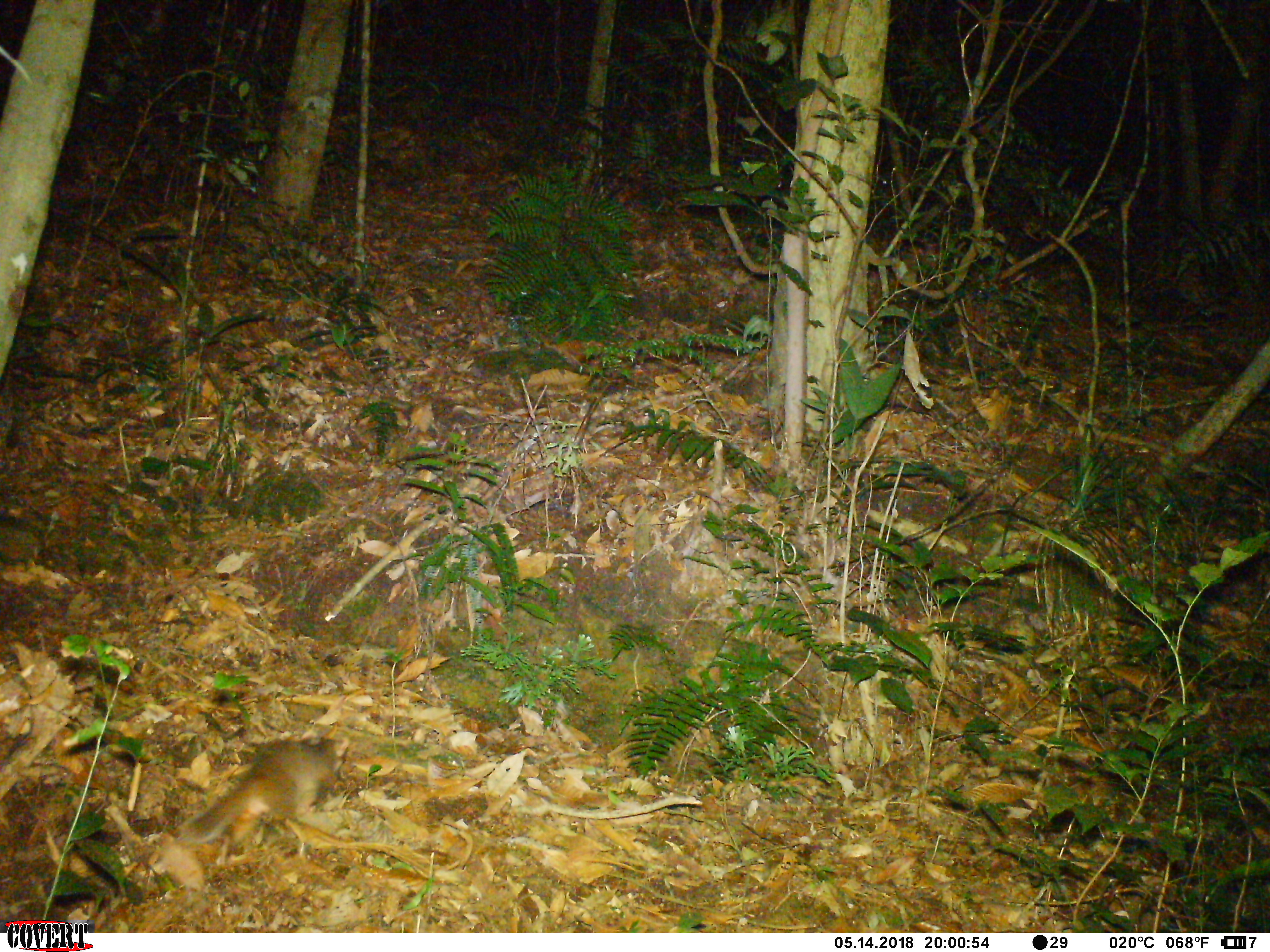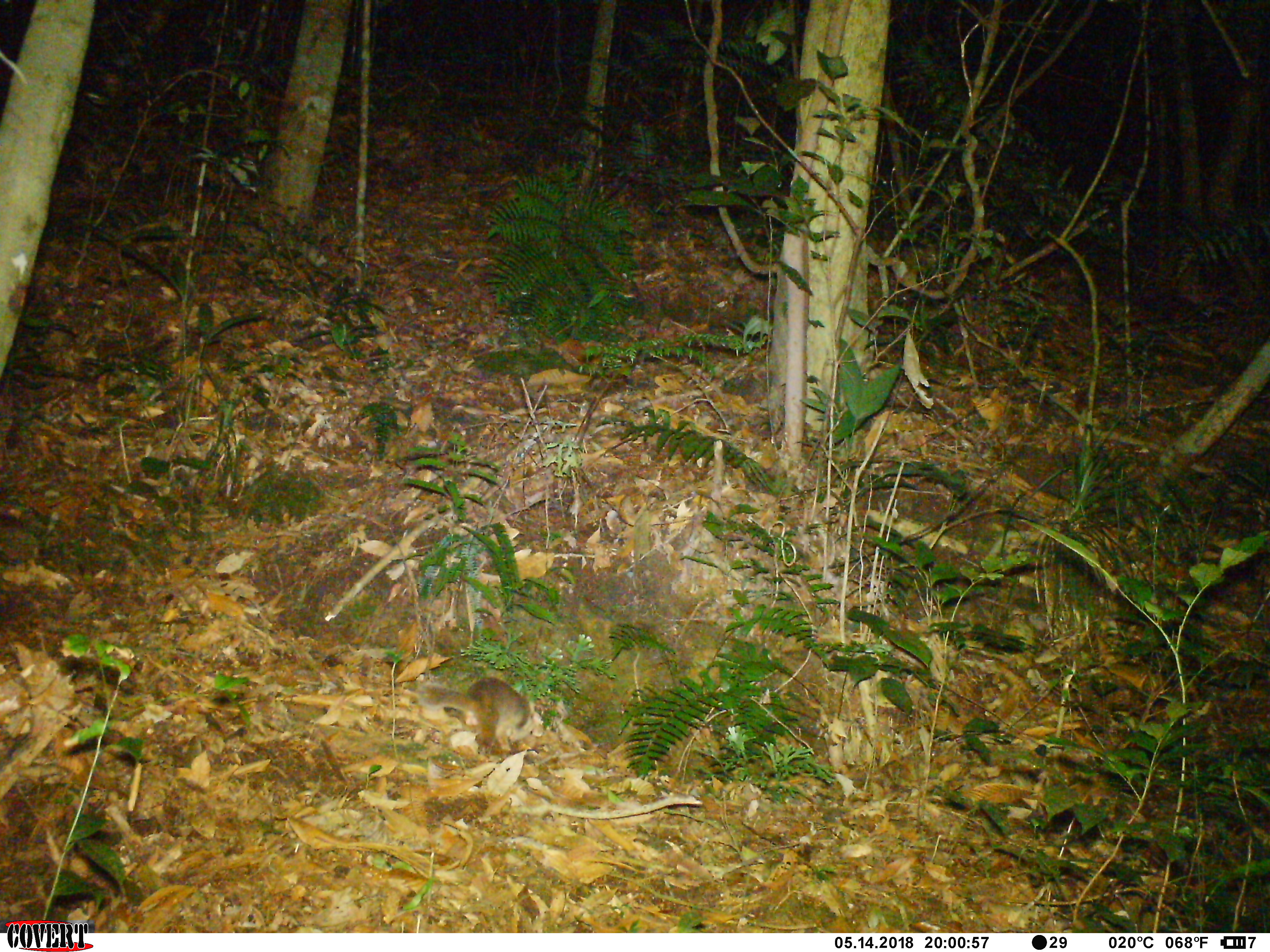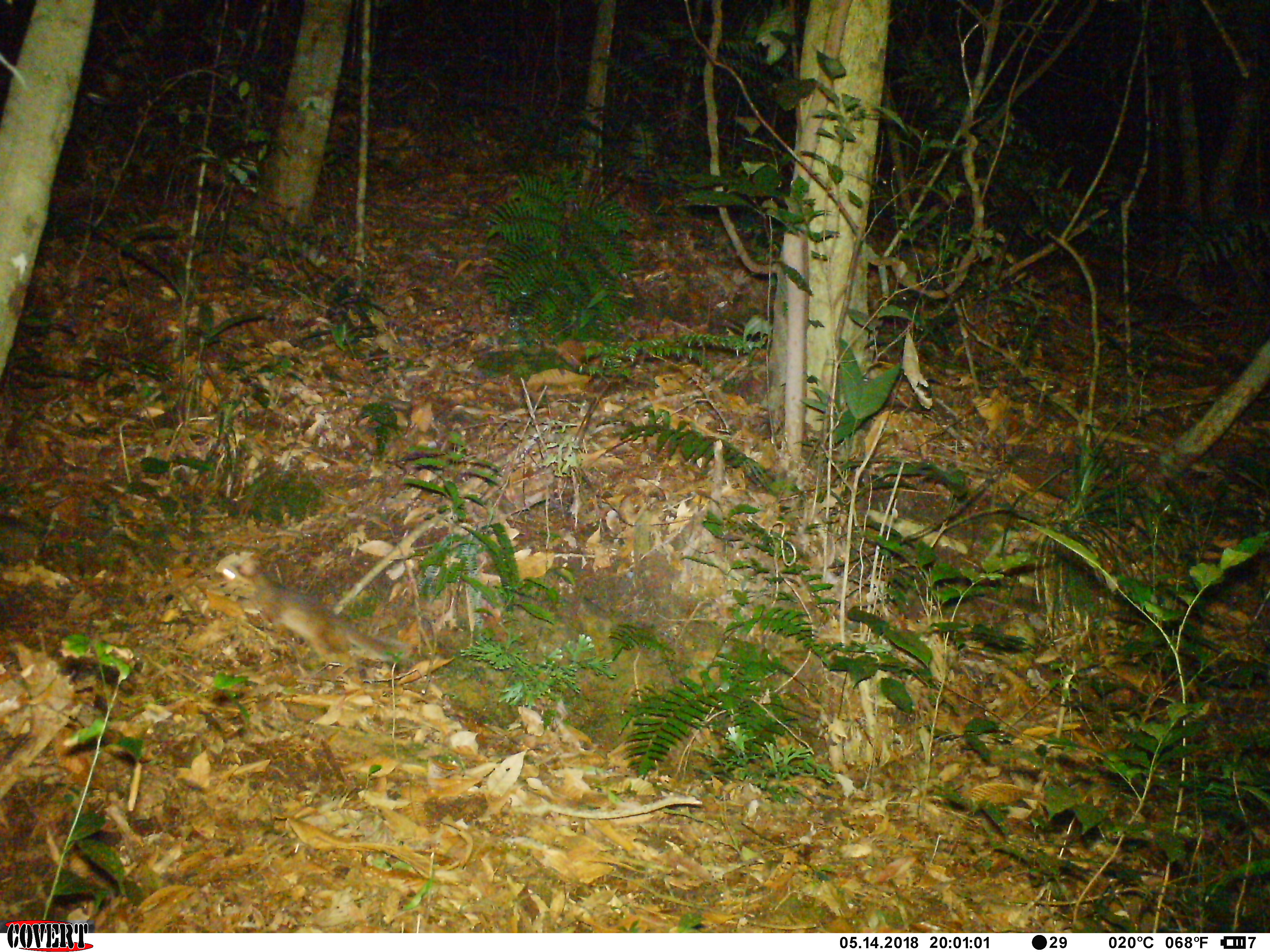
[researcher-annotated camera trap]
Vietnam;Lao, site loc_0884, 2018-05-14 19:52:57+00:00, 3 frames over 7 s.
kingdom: Animalia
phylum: Chordata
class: Mammalia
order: Carnivora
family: Mustelidae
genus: Melogale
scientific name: Melogale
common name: ferret badger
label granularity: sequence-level